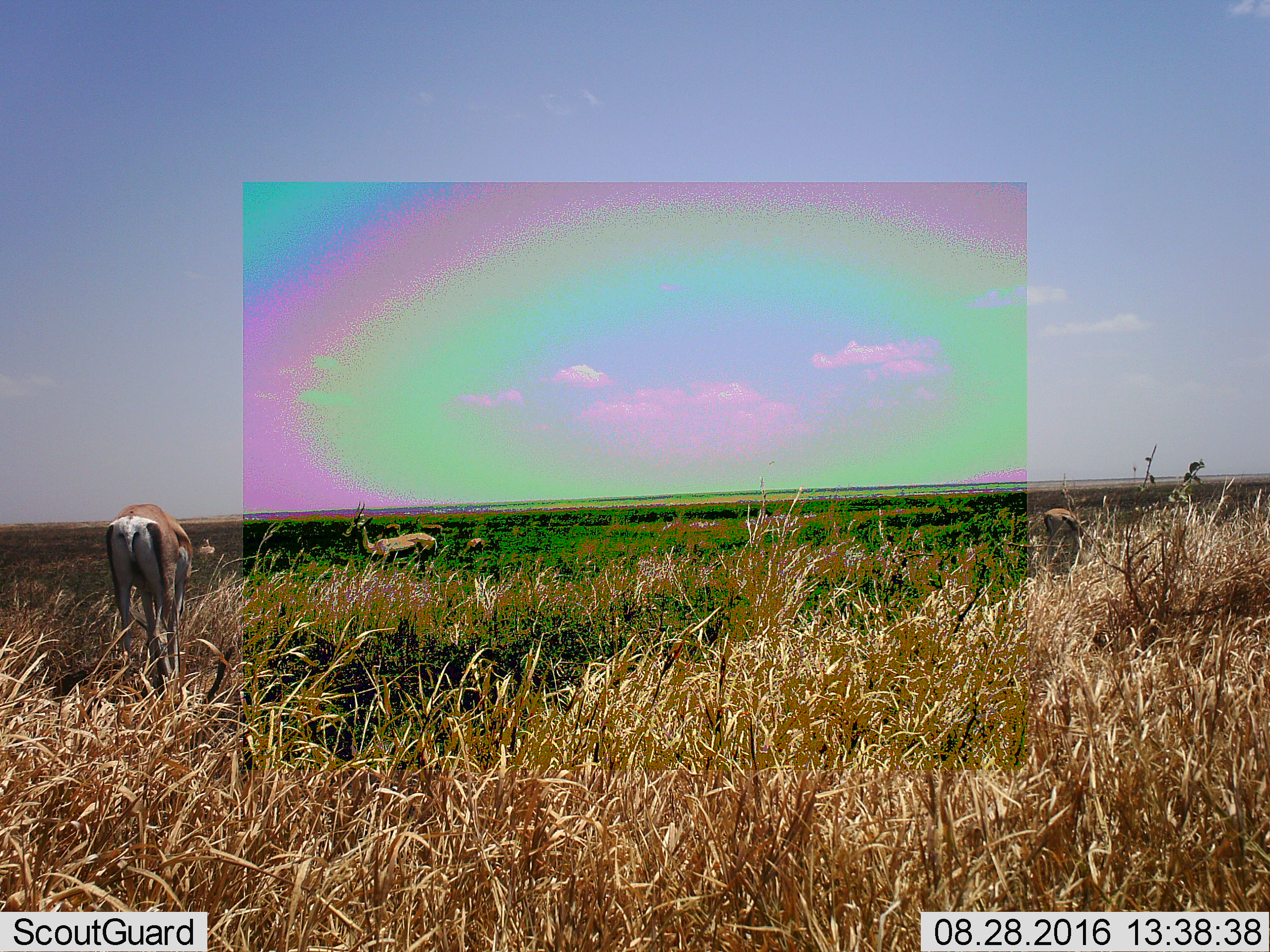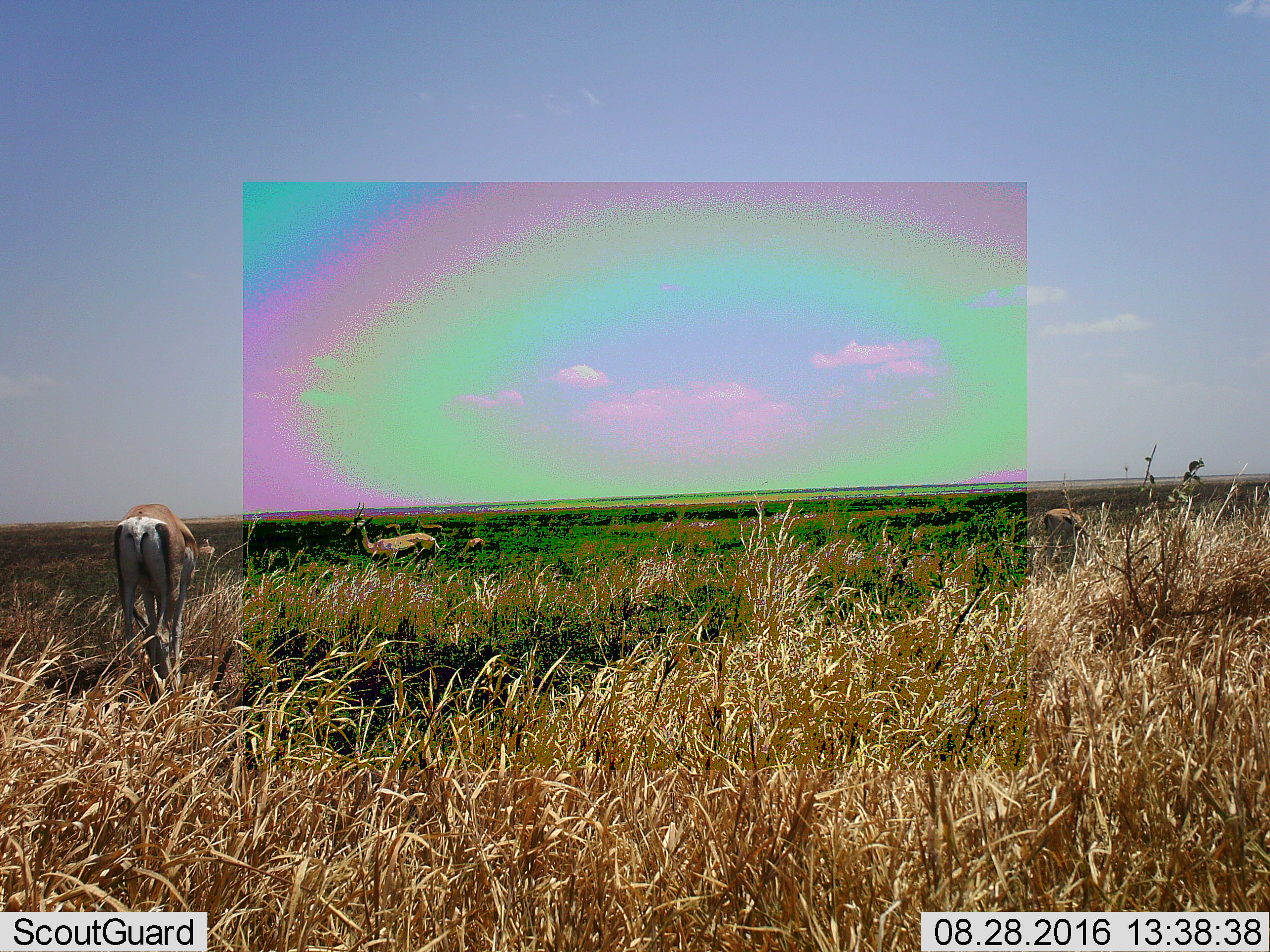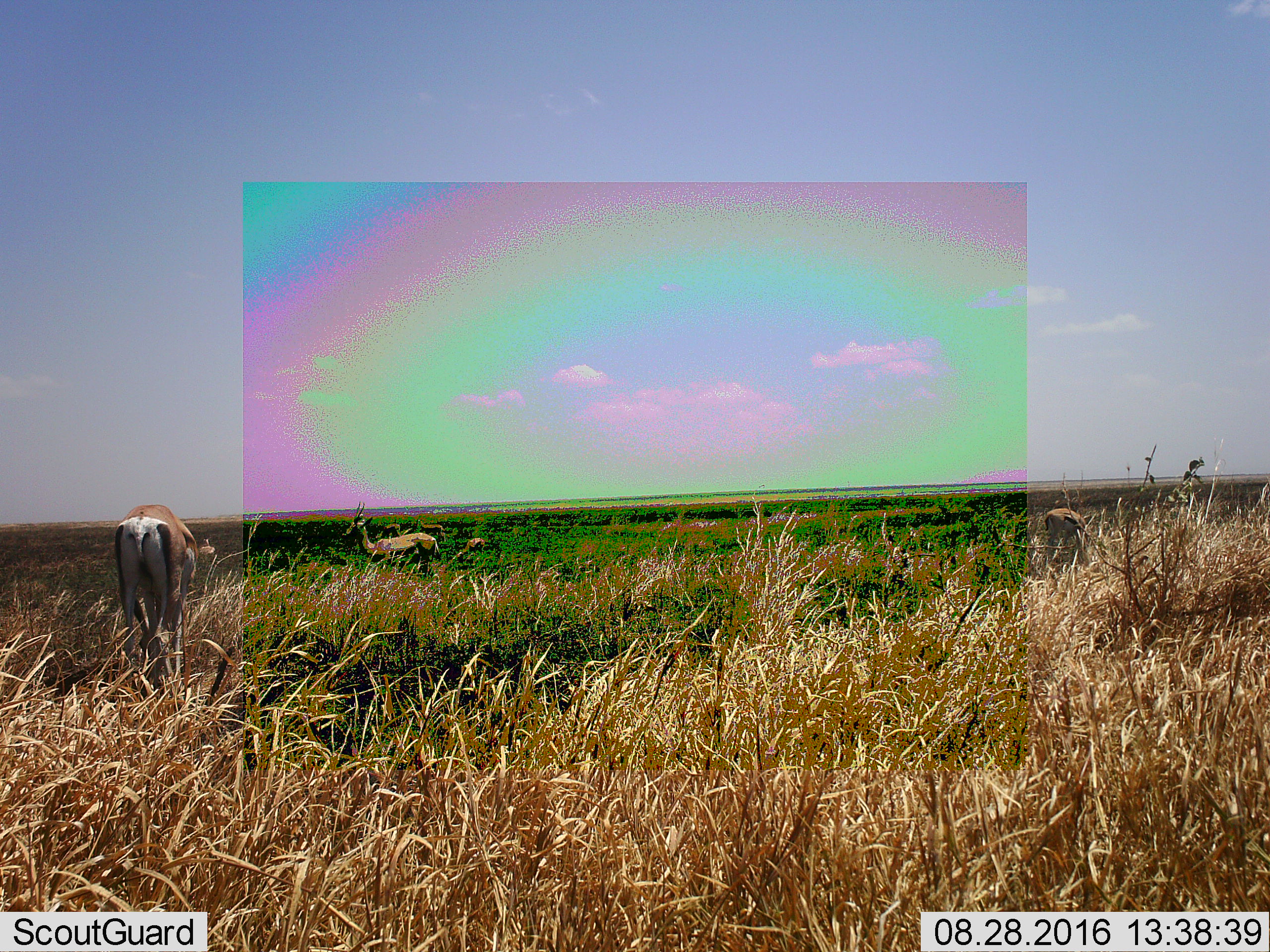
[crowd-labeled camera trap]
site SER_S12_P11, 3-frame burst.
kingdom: Animalia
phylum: Chordata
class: Mammalia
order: Artiodactyla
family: Bovidae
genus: Eudorcas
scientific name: Eudorcas thomsonii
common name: thomson's gazelle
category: gazellethomsons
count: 5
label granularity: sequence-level